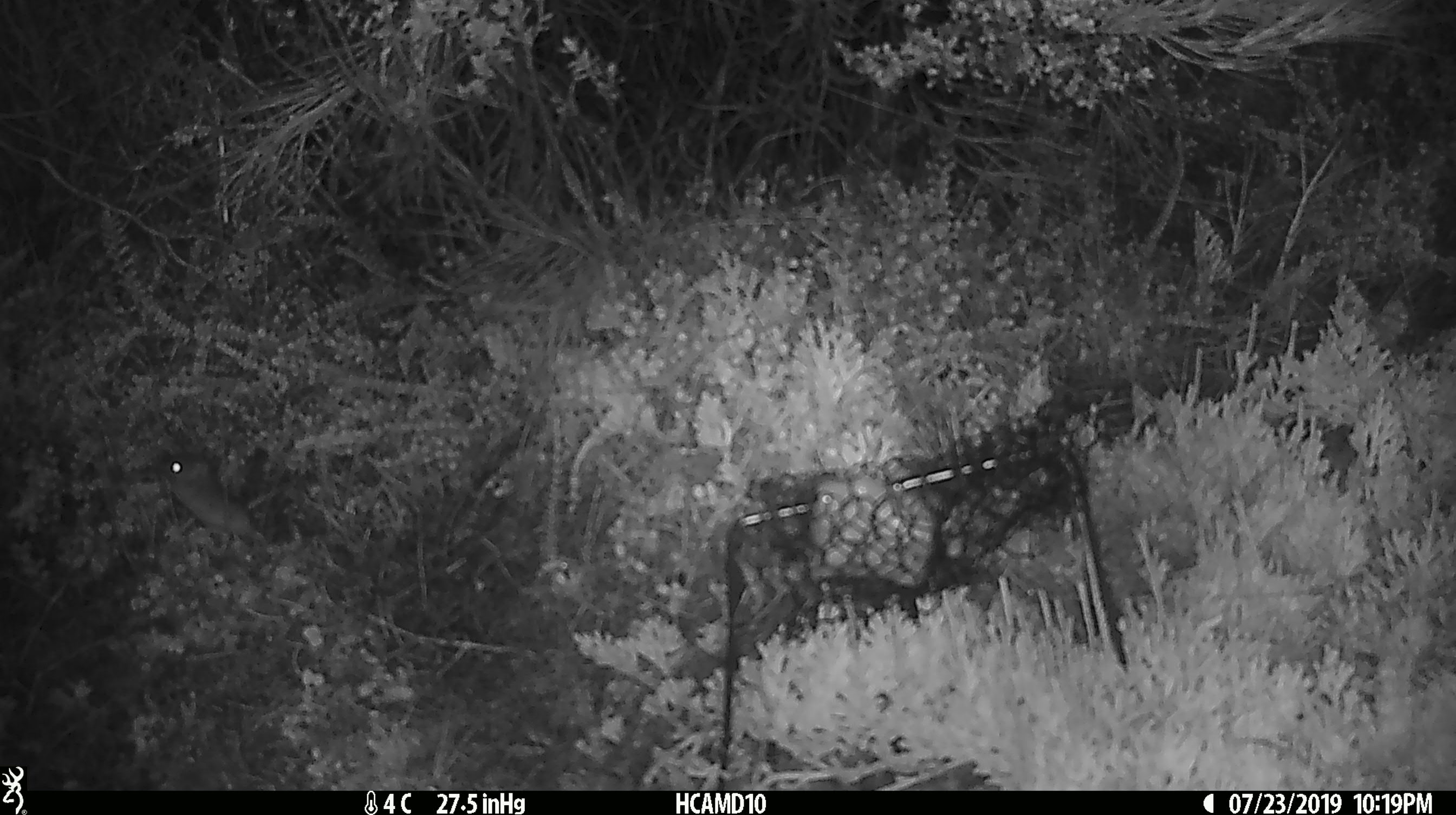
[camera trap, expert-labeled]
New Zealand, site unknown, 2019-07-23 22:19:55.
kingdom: Animalia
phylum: Chordata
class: Mammalia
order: Rodentia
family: Muridae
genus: Mus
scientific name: Mus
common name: mouse